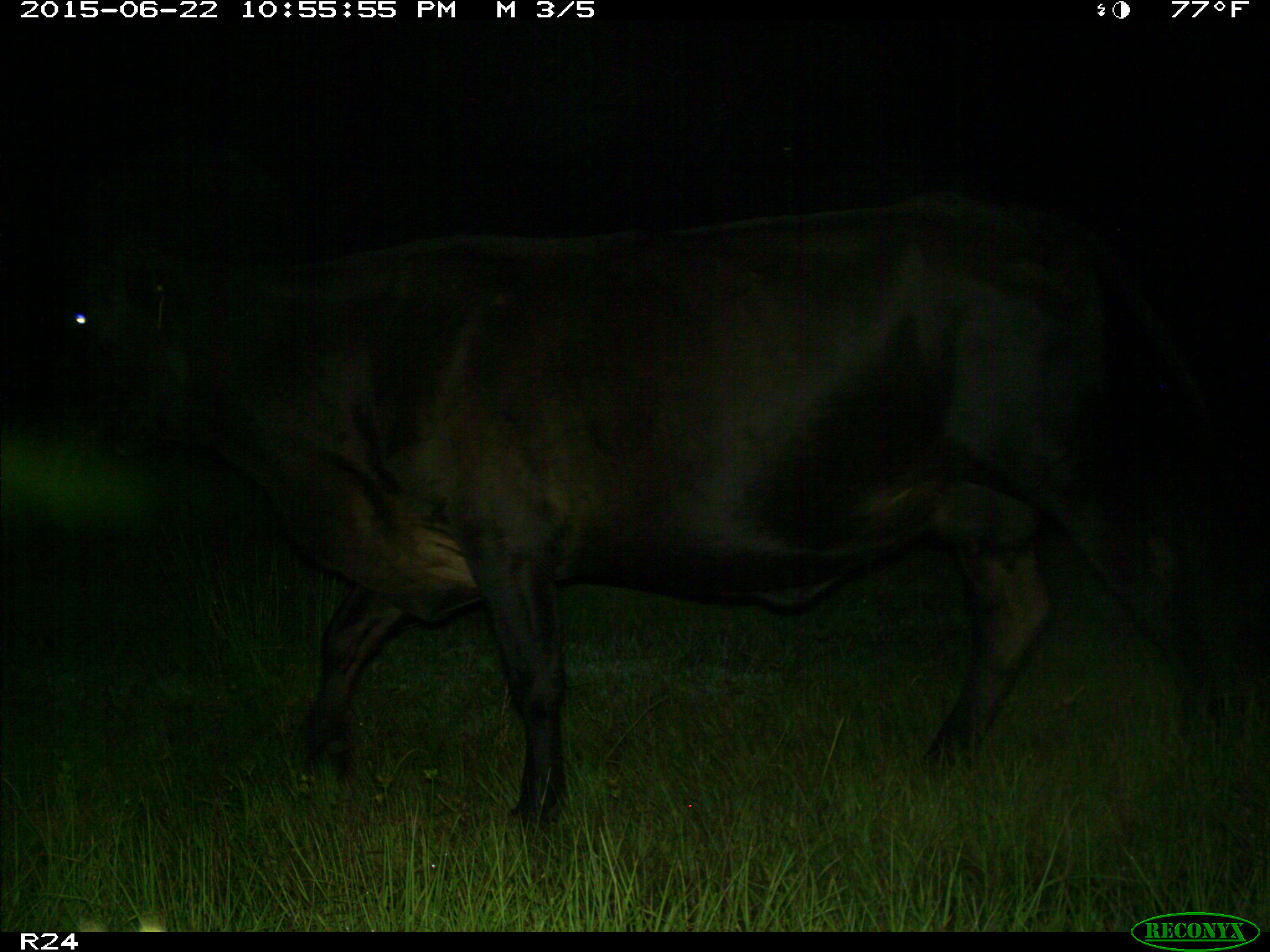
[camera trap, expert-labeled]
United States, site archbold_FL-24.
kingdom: Animalia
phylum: Chordata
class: Mammalia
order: Artiodactyla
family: Bovidae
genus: Bos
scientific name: Bos taurus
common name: domestic cow